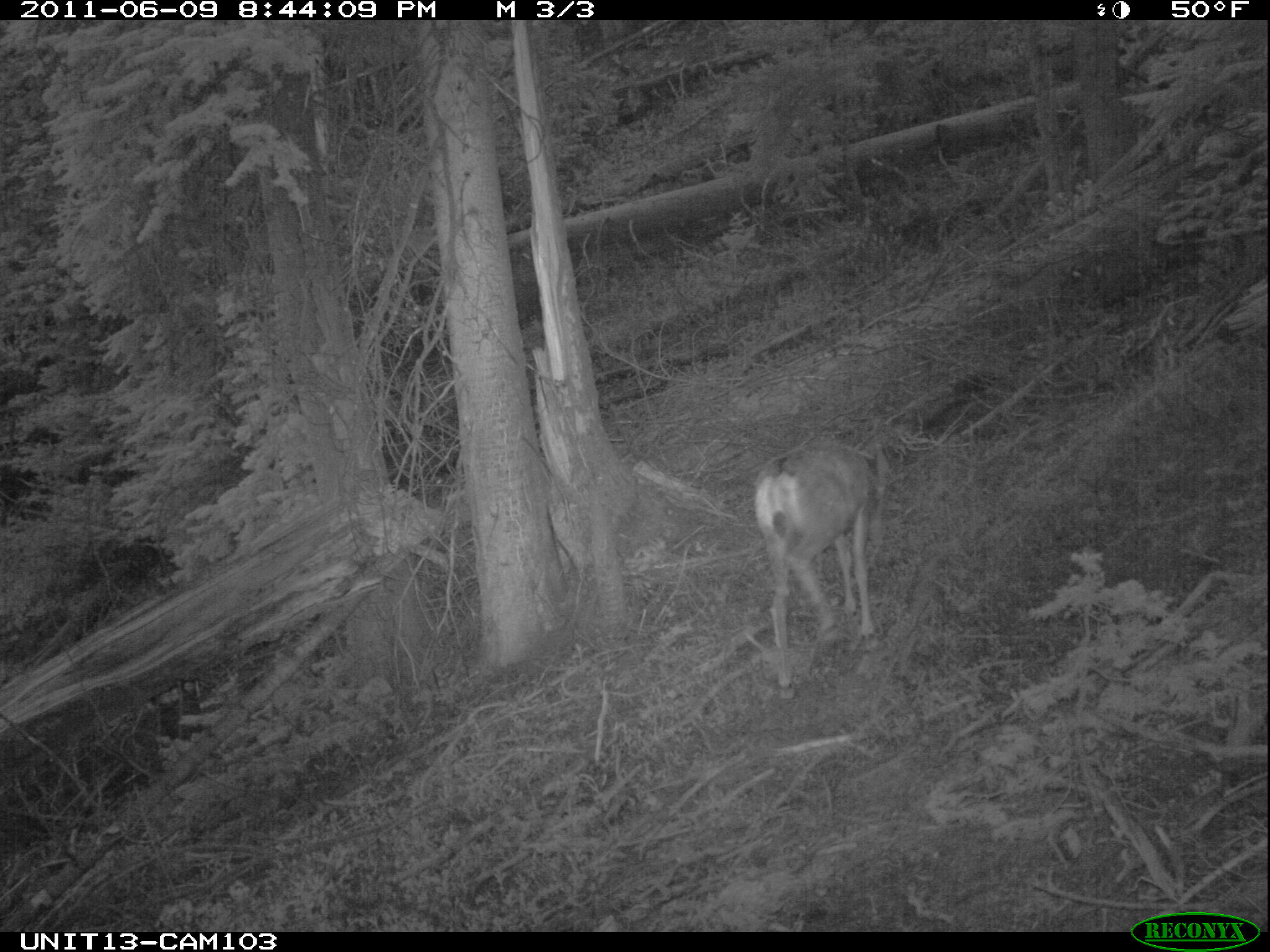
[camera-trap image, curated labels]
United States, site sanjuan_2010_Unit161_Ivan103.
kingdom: Animalia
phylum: Chordata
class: Mammalia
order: Artiodactyla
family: Cervidae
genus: Odocoileus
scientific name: Odocoileus hemionus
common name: mule deer